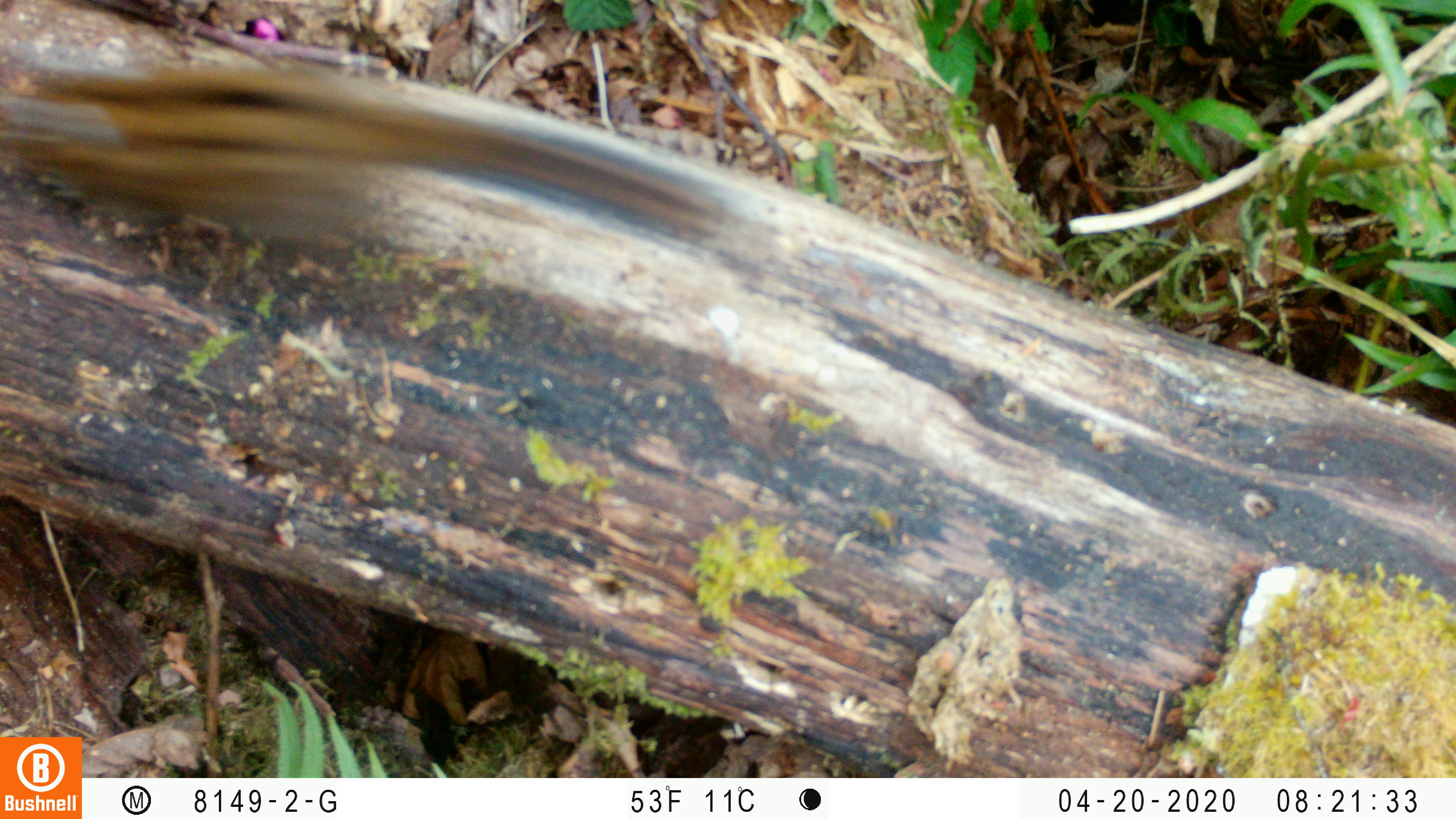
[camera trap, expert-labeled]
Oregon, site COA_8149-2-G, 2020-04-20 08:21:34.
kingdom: Animalia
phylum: Chordata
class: Mammalia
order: Rodentia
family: Sciuridae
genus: Neotamias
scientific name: Neotamias townsendii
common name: townsend's chipmunk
Townsend's chipmunk (Neotamias townsendii).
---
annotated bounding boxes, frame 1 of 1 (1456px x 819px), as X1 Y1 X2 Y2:
townsend's chipmunk: 2 48 740 258